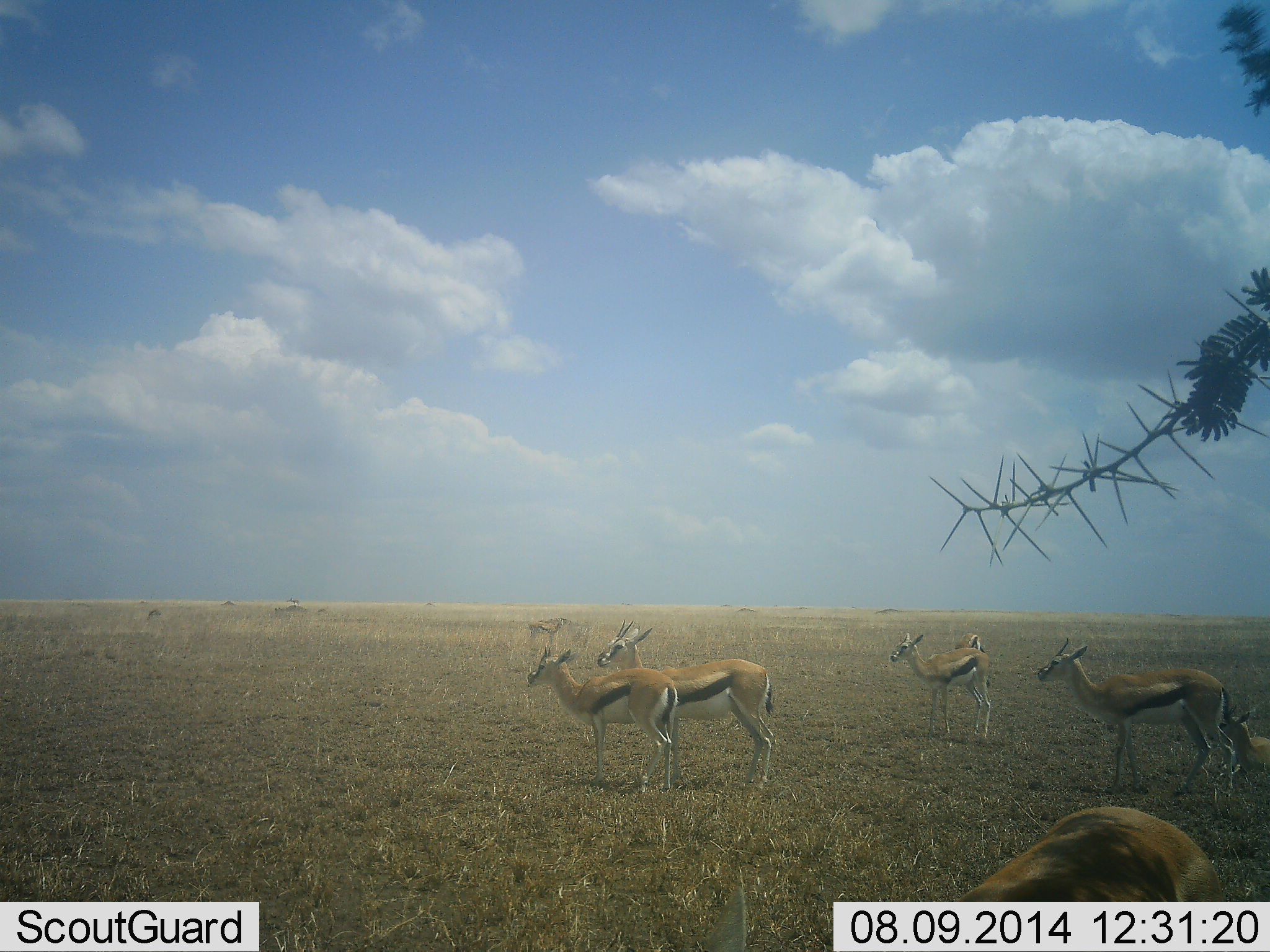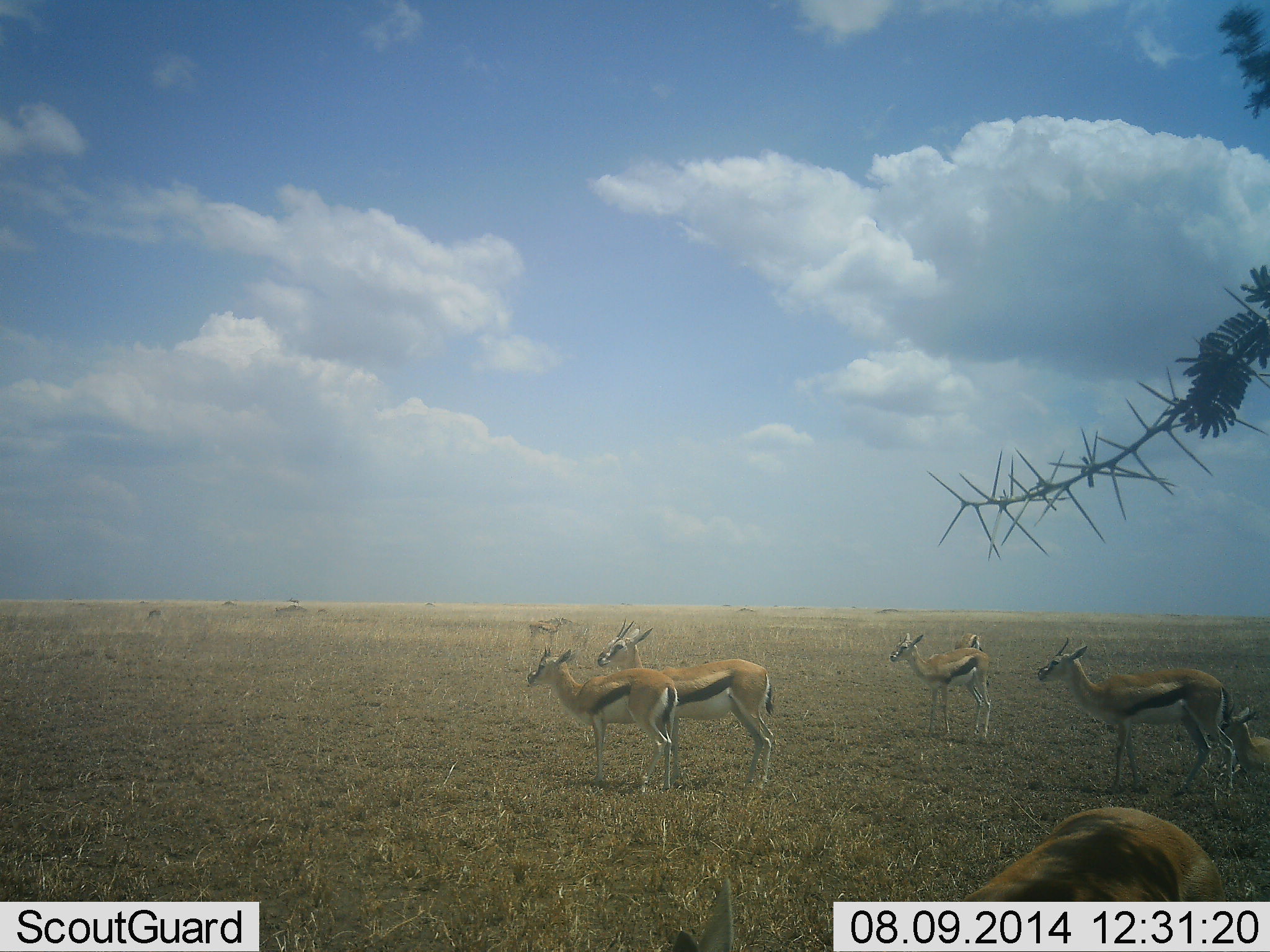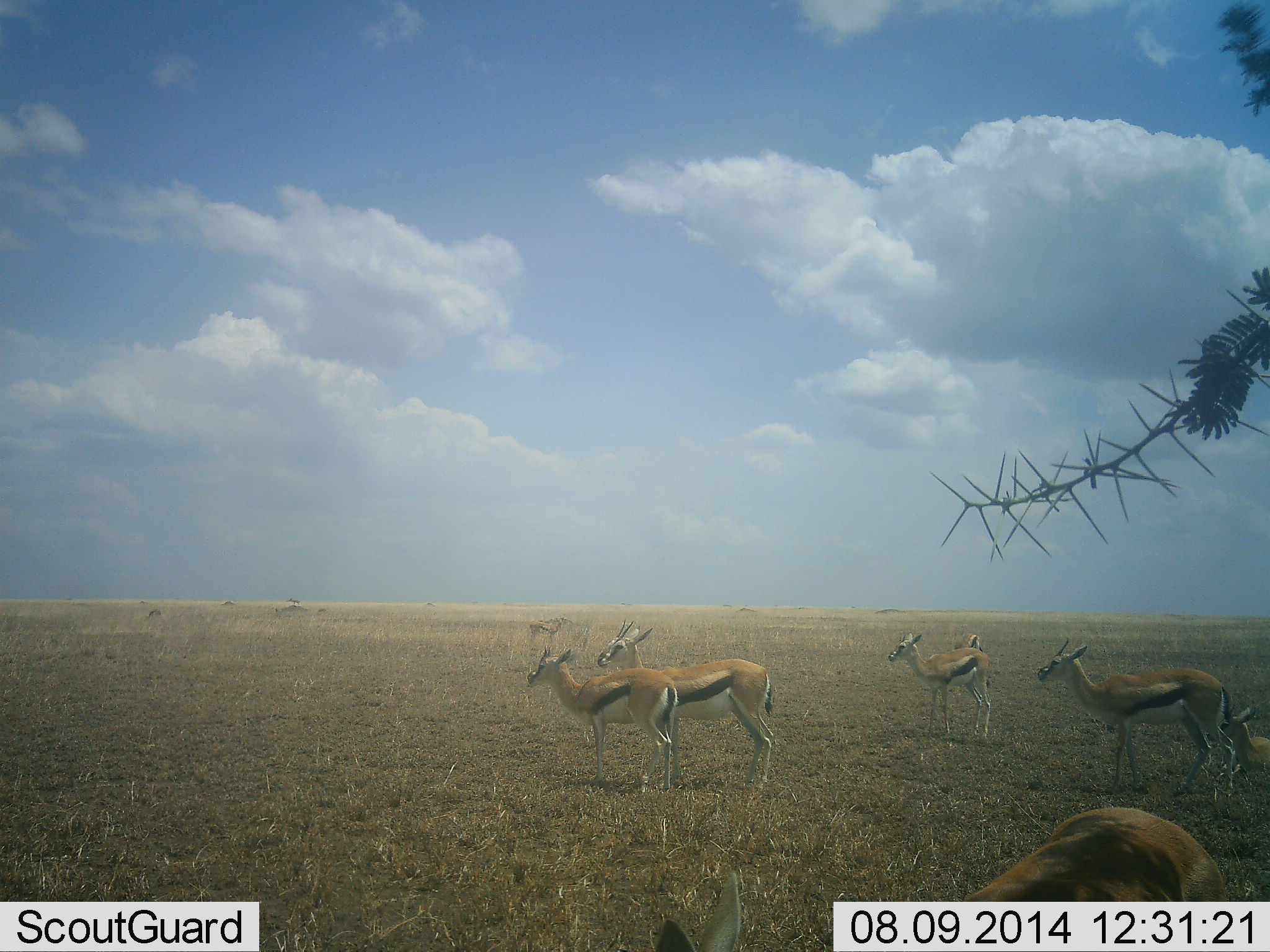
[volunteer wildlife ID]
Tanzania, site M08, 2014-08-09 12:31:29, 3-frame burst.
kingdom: Animalia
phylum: Chordata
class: Mammalia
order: Artiodactyla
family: Bovidae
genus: Eudorcas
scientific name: Eudorcas thomsonii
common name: thomson's gazelle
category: gazellethomsons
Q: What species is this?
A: Gazellethomsons (thomson's gazelle) (Eudorcas thomsonii).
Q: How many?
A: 8.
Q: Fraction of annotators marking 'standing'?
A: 100%.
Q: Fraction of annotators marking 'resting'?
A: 30%.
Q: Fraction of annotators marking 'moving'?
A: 0%.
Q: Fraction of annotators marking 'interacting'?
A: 0%.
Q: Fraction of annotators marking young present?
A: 30%.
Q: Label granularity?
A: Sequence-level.